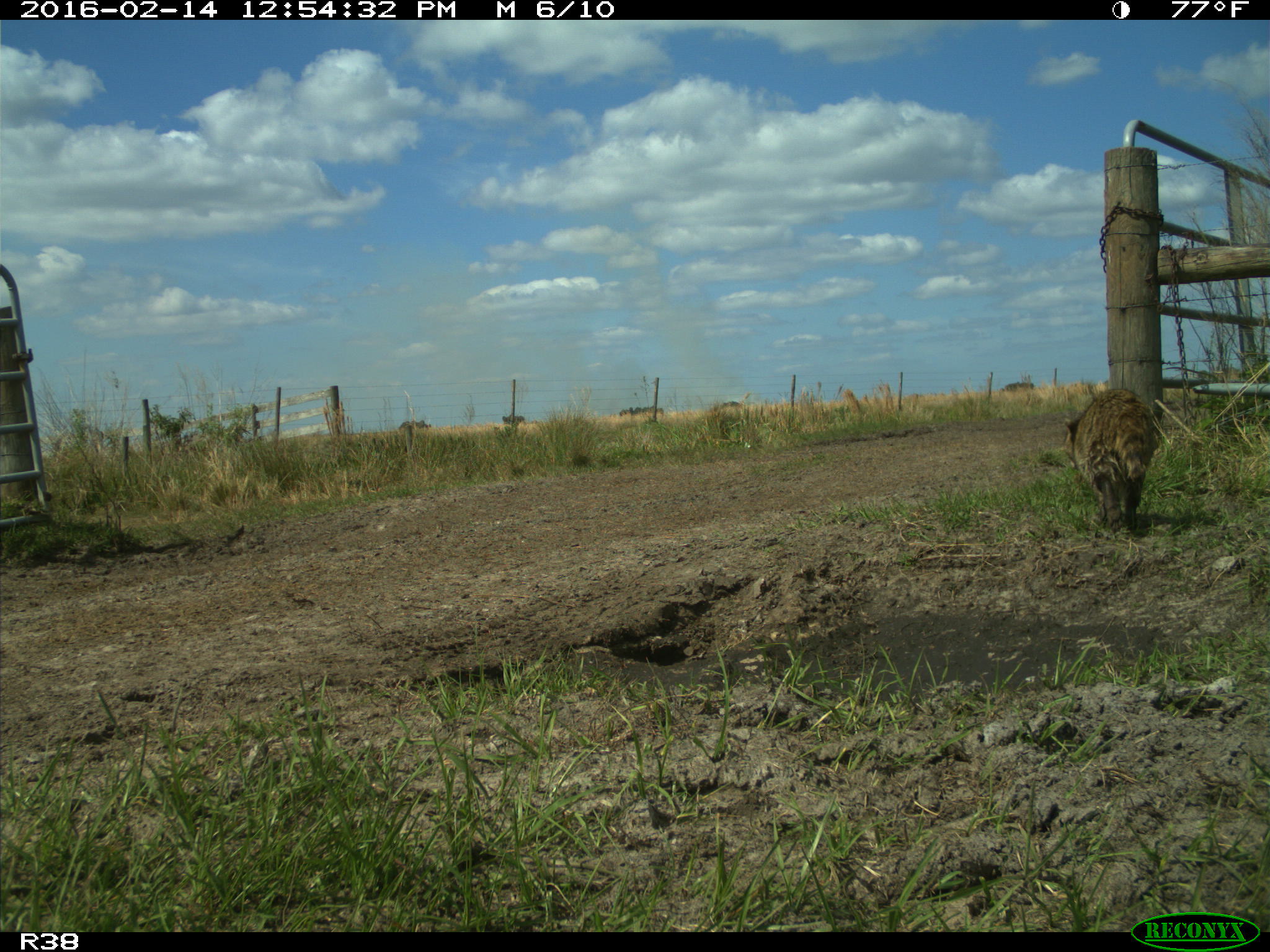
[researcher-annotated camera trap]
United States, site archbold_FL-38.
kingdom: Animalia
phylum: Chordata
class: Mammalia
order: Carnivora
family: Procyonidae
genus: Procyon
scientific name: Procyon lotor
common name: common raccoon